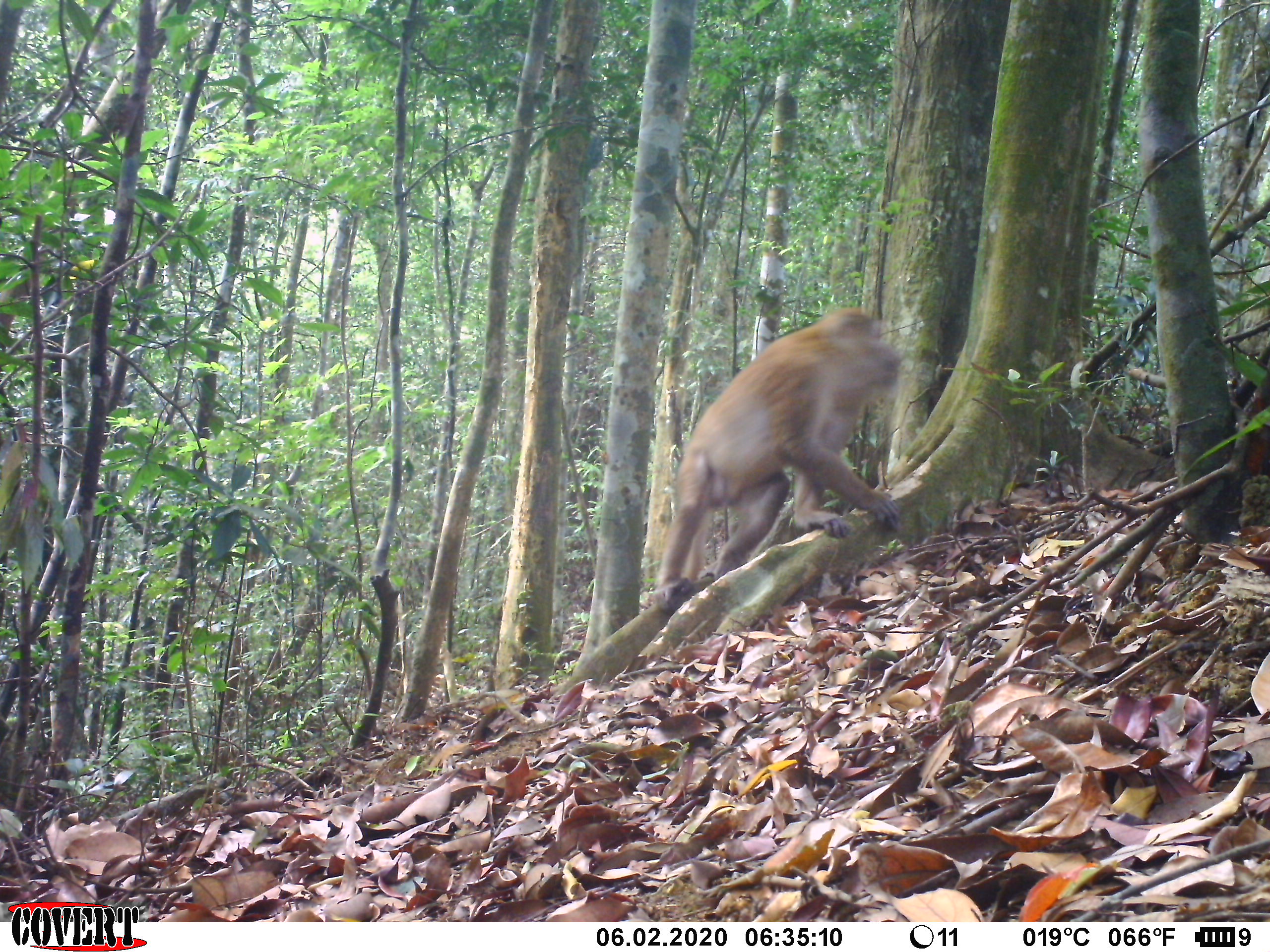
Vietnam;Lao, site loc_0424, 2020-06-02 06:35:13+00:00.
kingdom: Animalia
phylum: Chordata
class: Mammalia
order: Primates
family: Cercopithecidae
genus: Macaca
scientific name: Macaca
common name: macaques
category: assam or rhesus macaque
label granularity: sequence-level